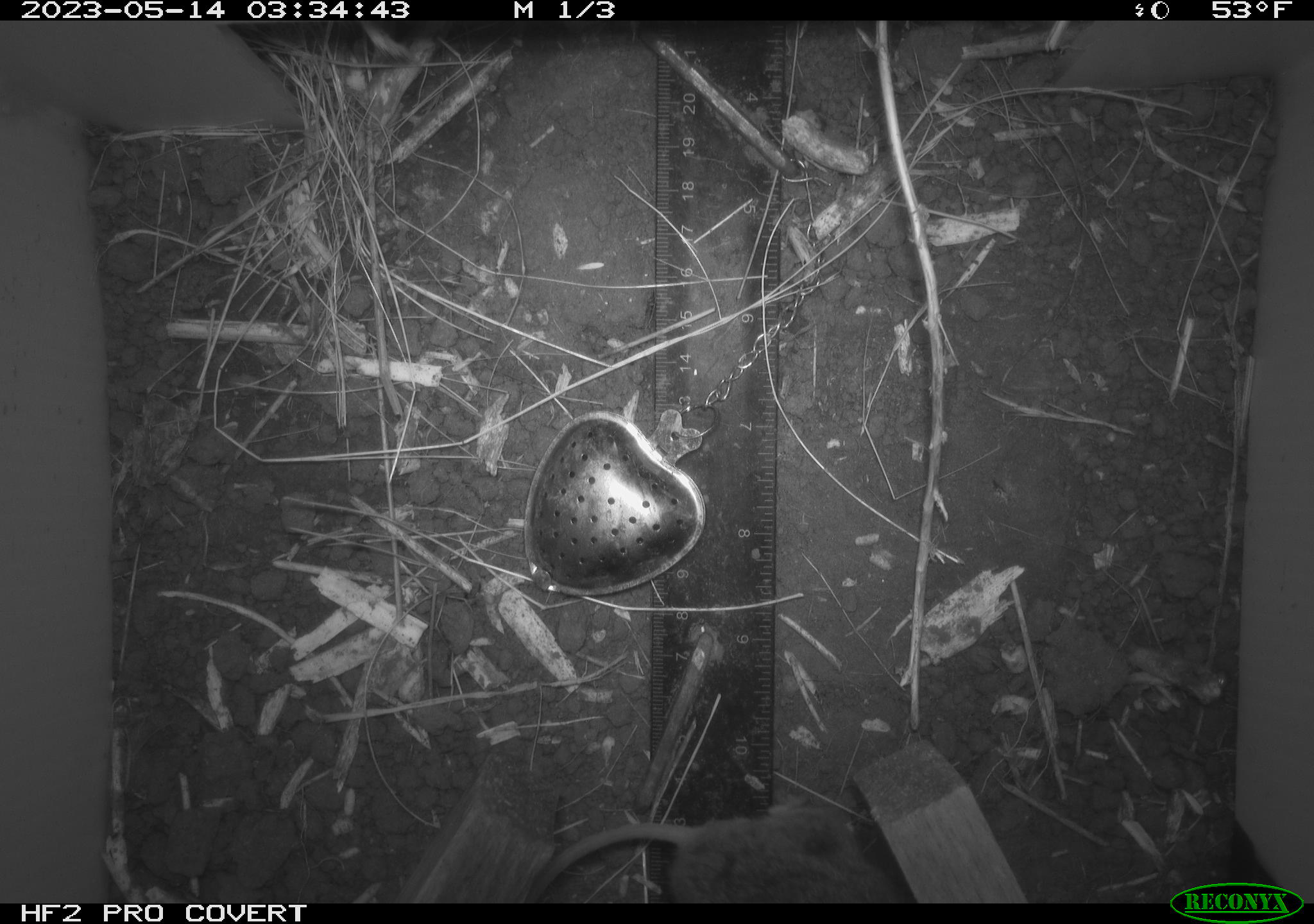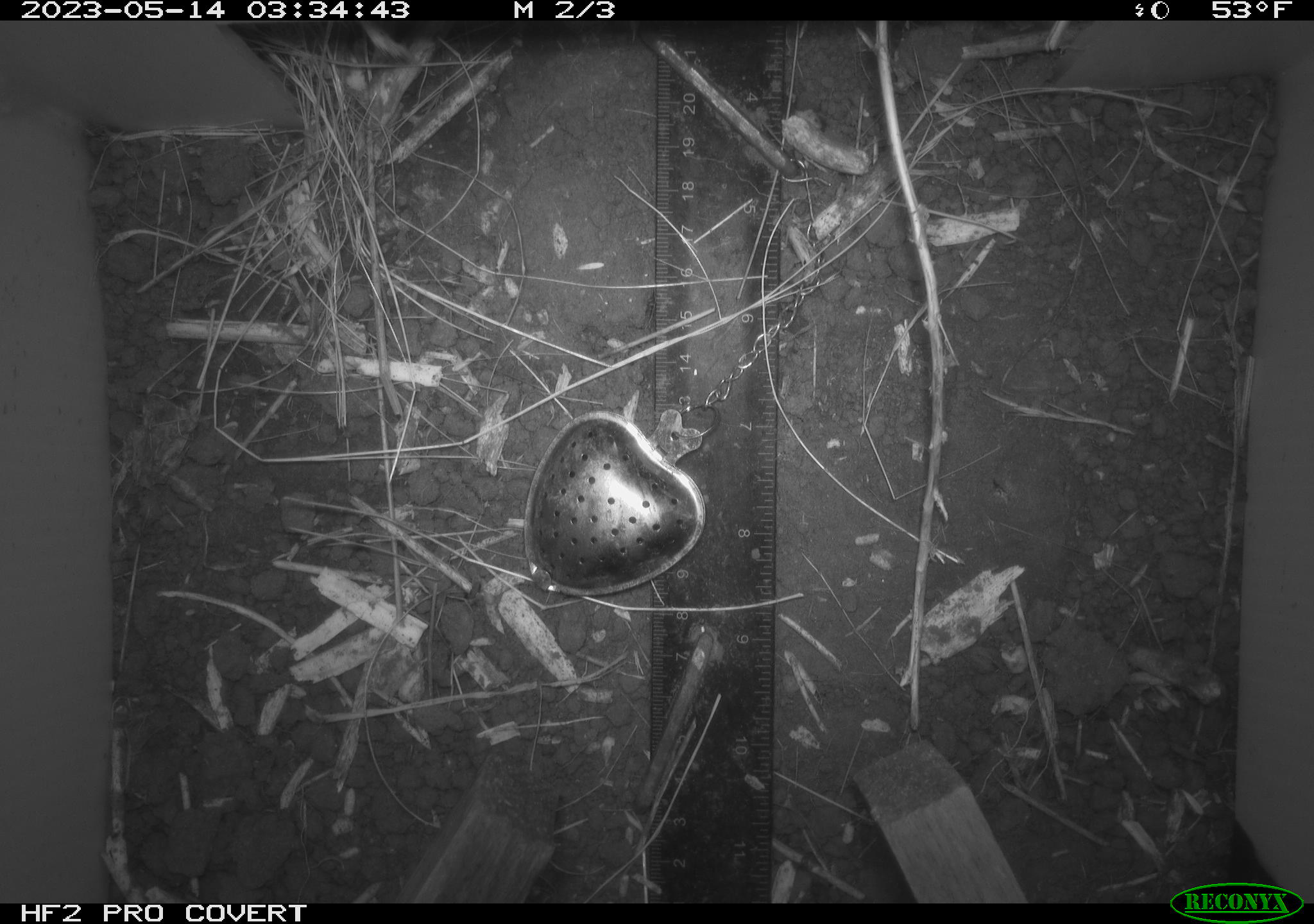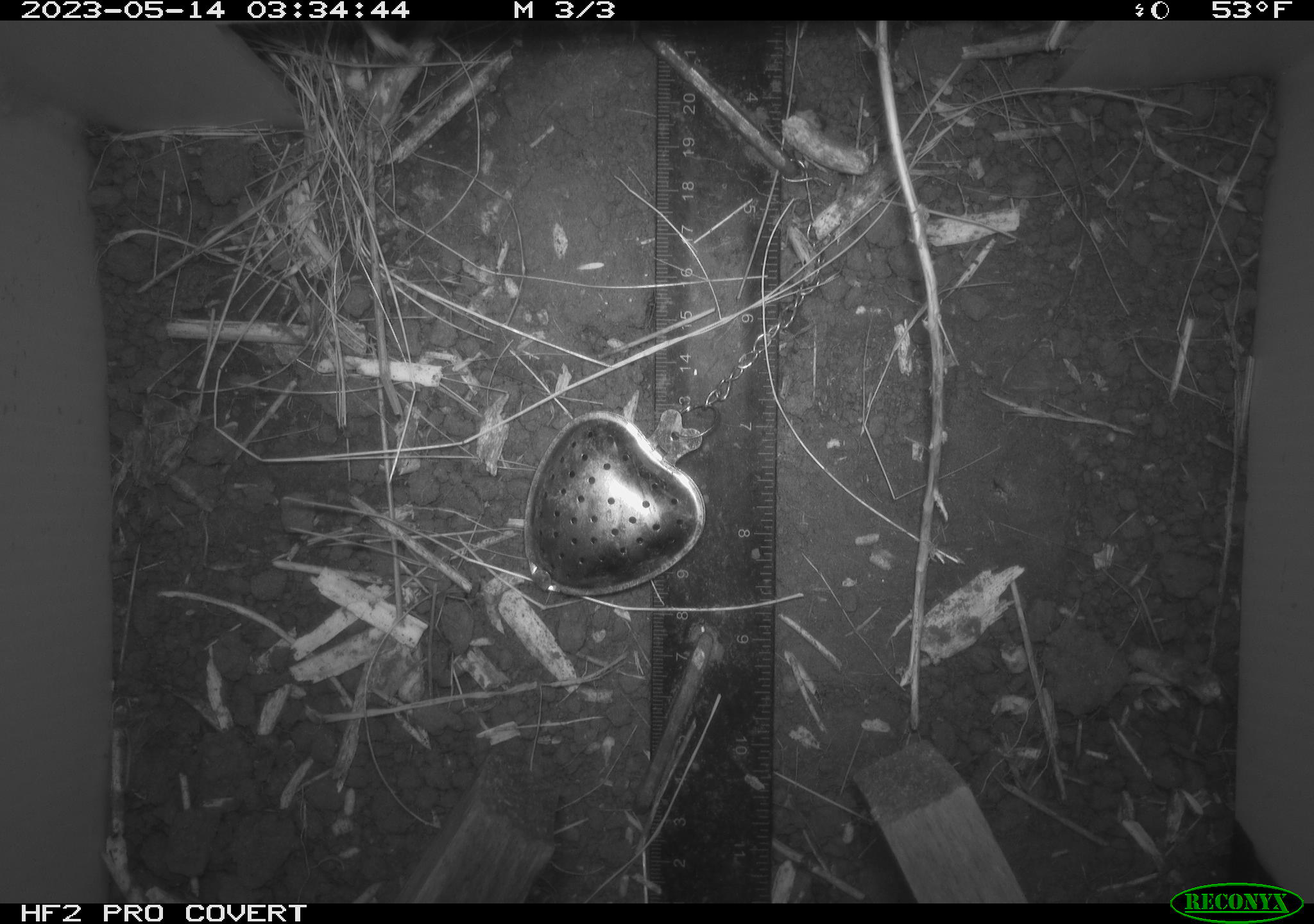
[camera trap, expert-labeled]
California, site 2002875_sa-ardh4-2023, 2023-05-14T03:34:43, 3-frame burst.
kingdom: Animalia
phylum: Chordata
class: Mammalia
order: Eulipotyphla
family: Soricidae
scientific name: Soricidae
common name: shrews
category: soricidae family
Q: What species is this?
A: Soricidae family (shrews) (Soricidae).